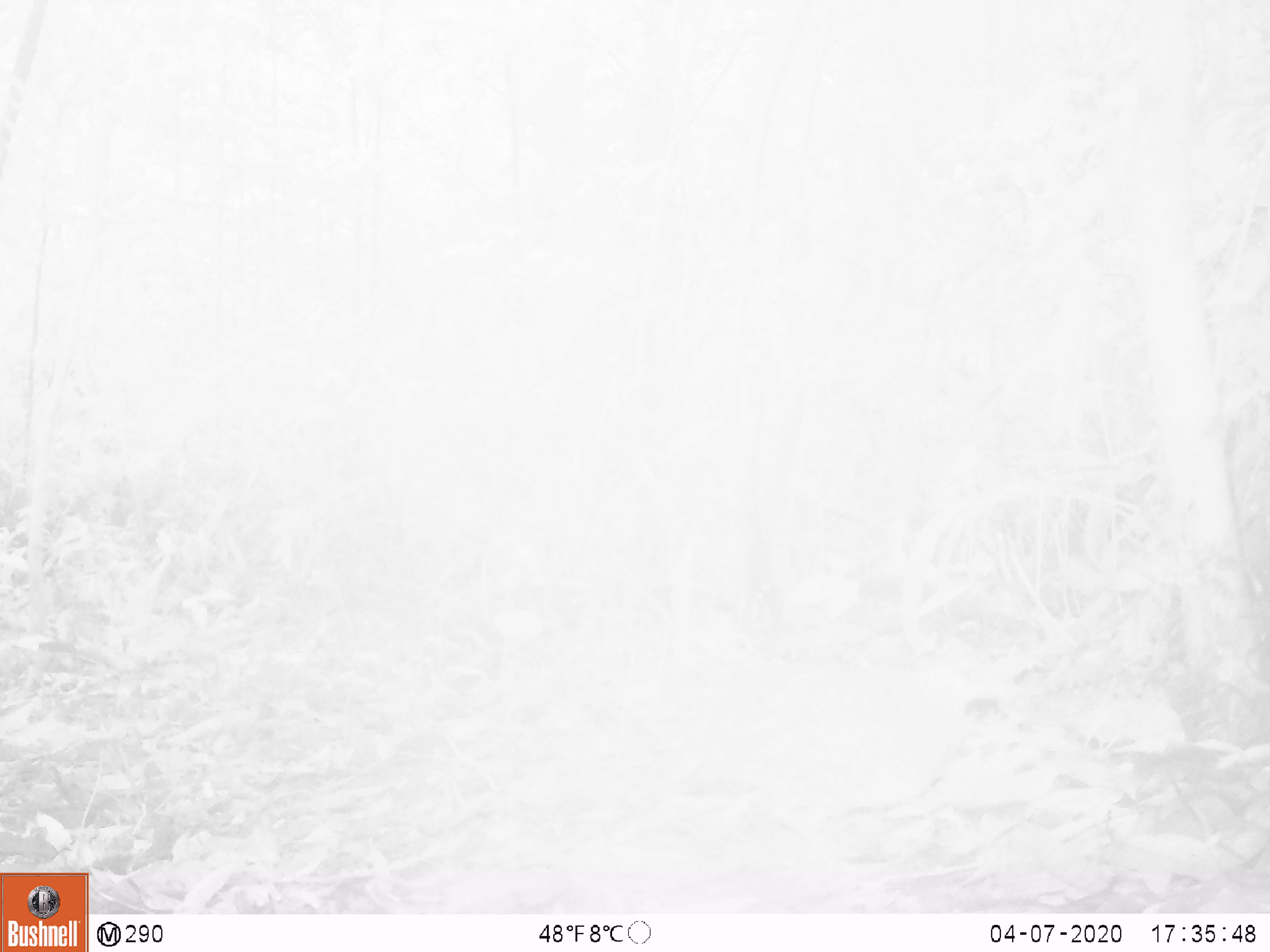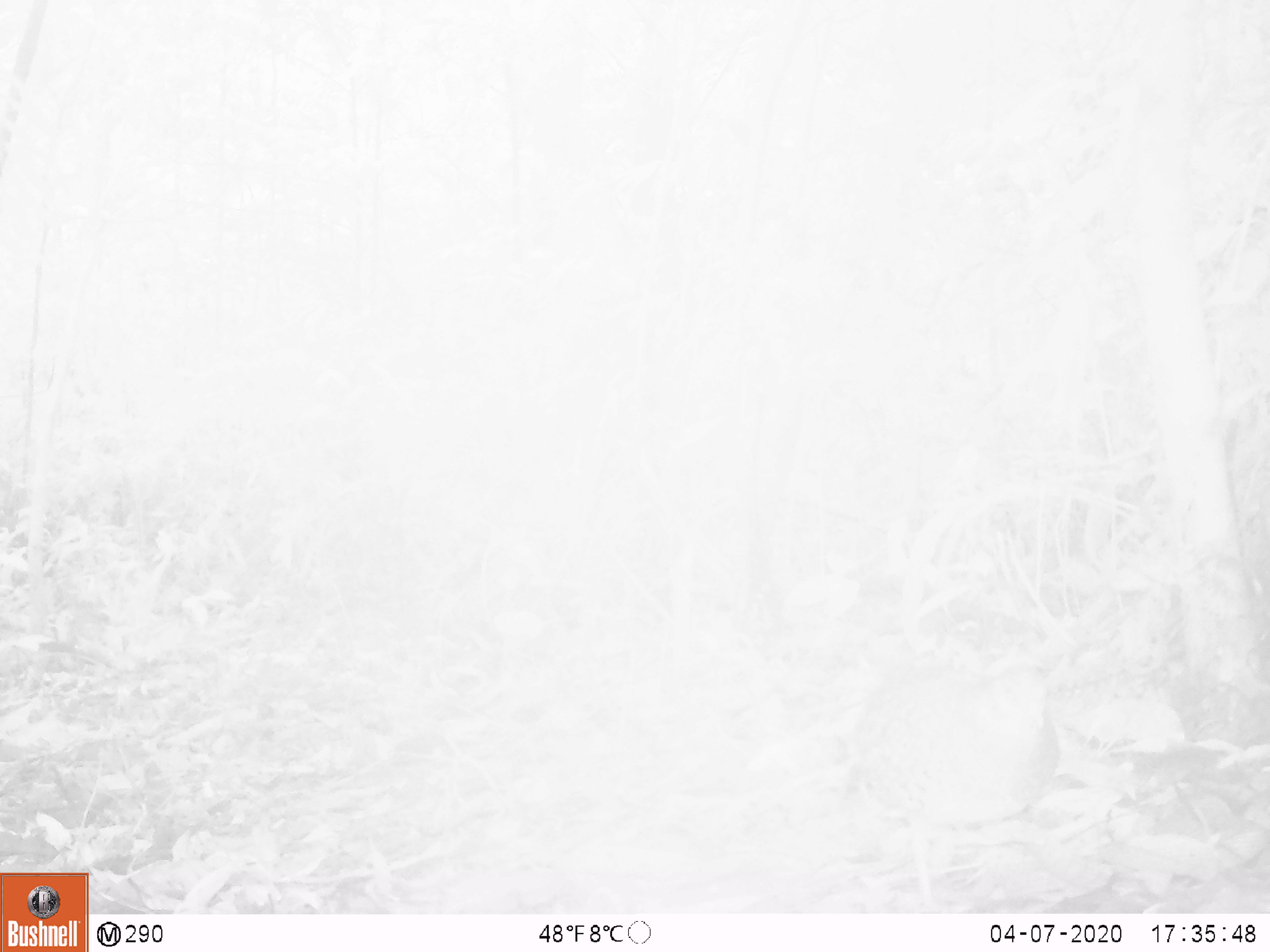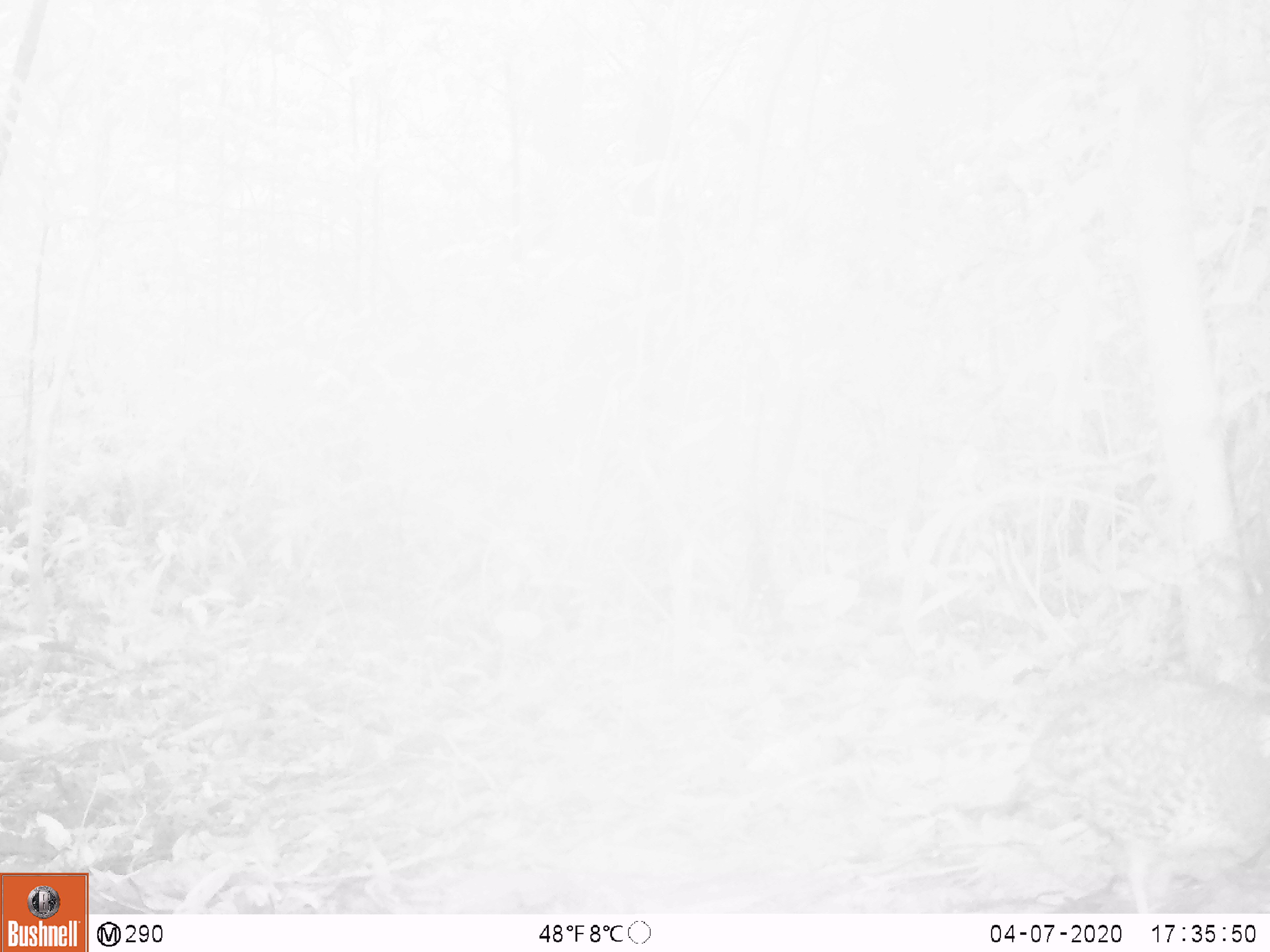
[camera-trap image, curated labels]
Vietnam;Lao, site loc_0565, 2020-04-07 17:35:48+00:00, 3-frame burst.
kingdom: Animalia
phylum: Chordata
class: Mammalia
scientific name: Mammalia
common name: mammal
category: unidentified small mammal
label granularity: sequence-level